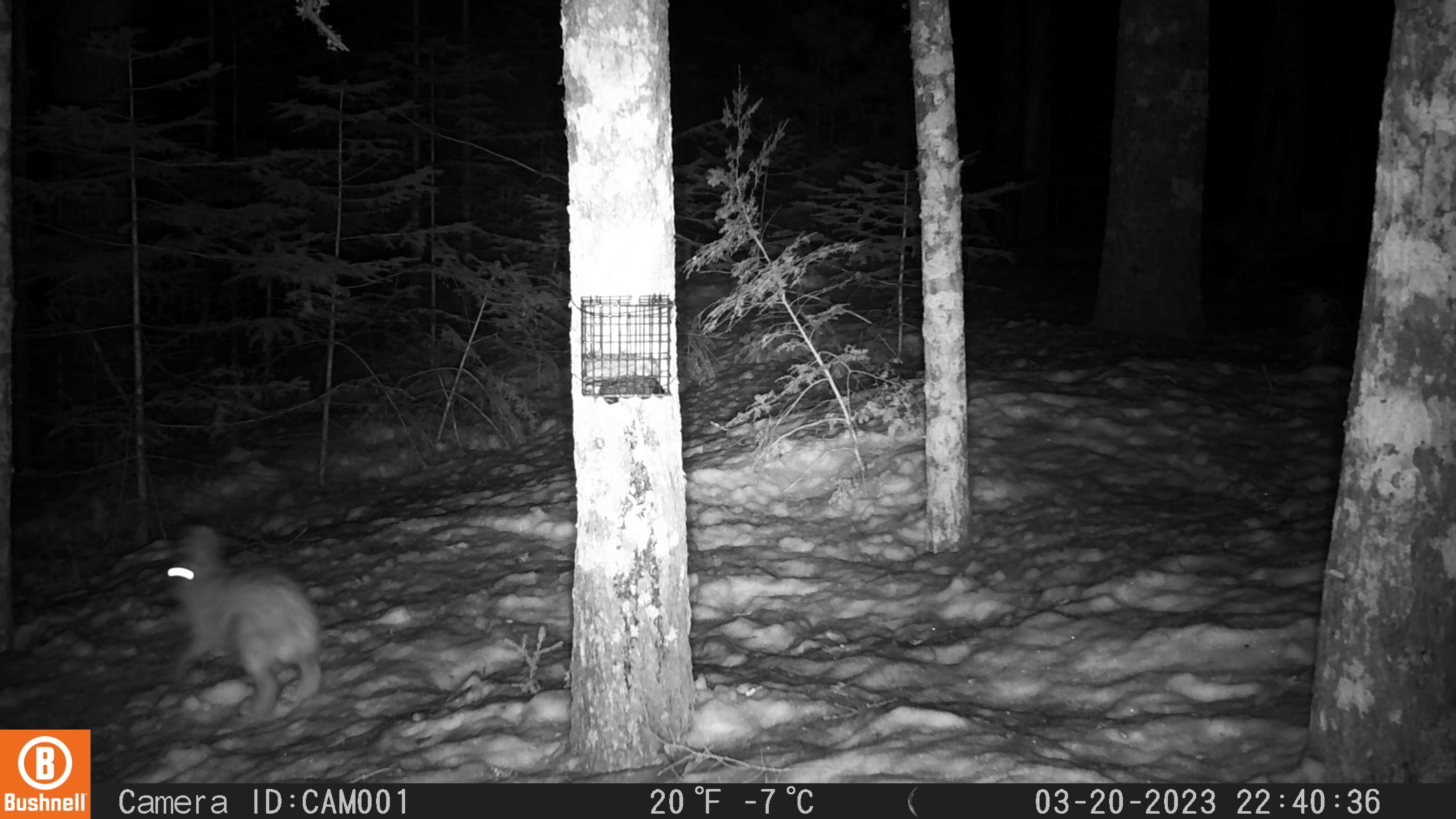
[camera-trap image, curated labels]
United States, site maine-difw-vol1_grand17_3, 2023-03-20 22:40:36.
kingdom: Animalia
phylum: Chordata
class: Mammalia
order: Lagomorpha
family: Leporidae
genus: Lepus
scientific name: Lepus americanus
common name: snowshoe hare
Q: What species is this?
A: Snowshoe hare (Lepus americanus).